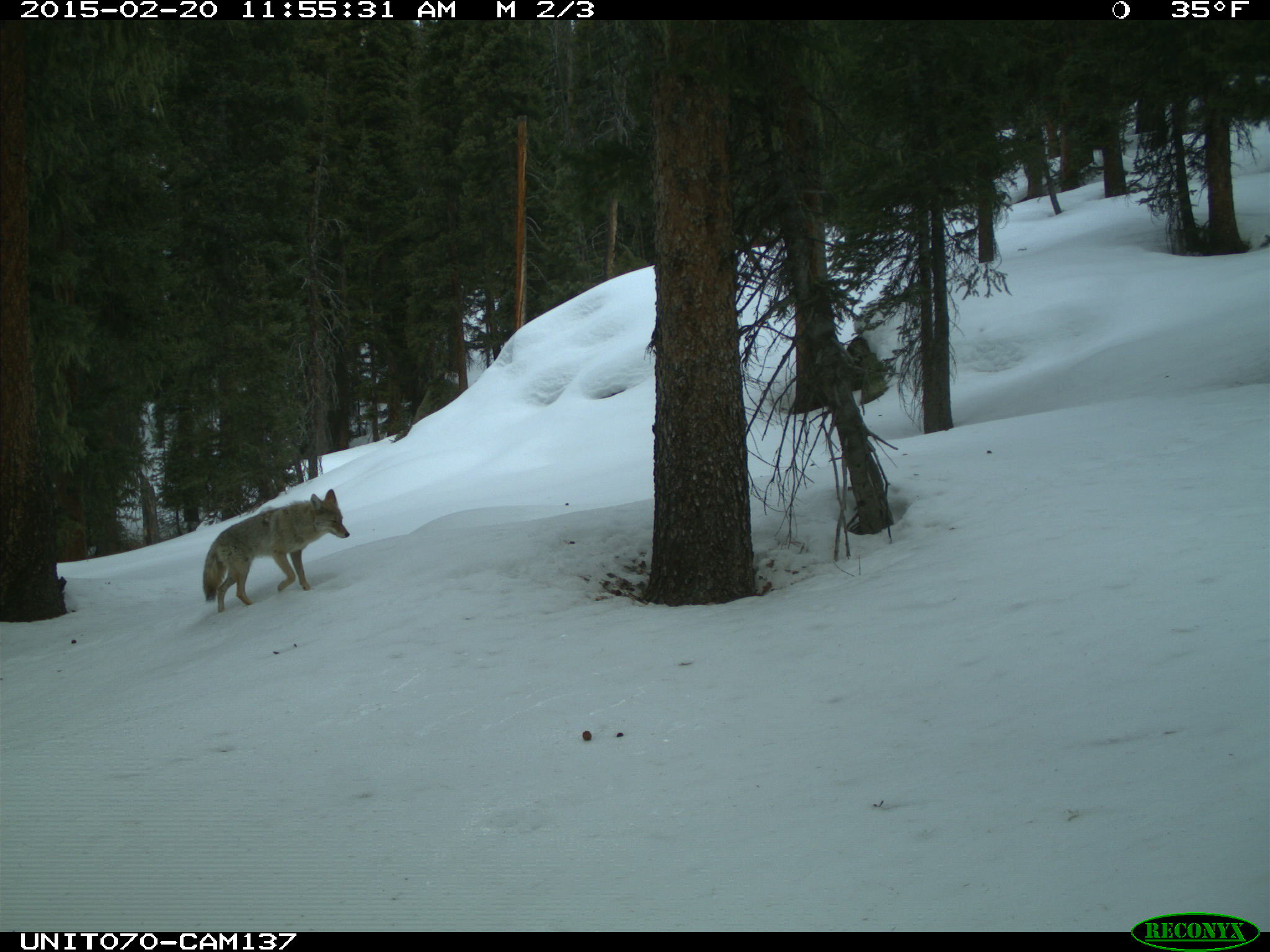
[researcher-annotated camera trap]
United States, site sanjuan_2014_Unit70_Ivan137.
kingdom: Animalia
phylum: Chordata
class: Mammalia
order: Carnivora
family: Canidae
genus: Canis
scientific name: Canis latrans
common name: coyote